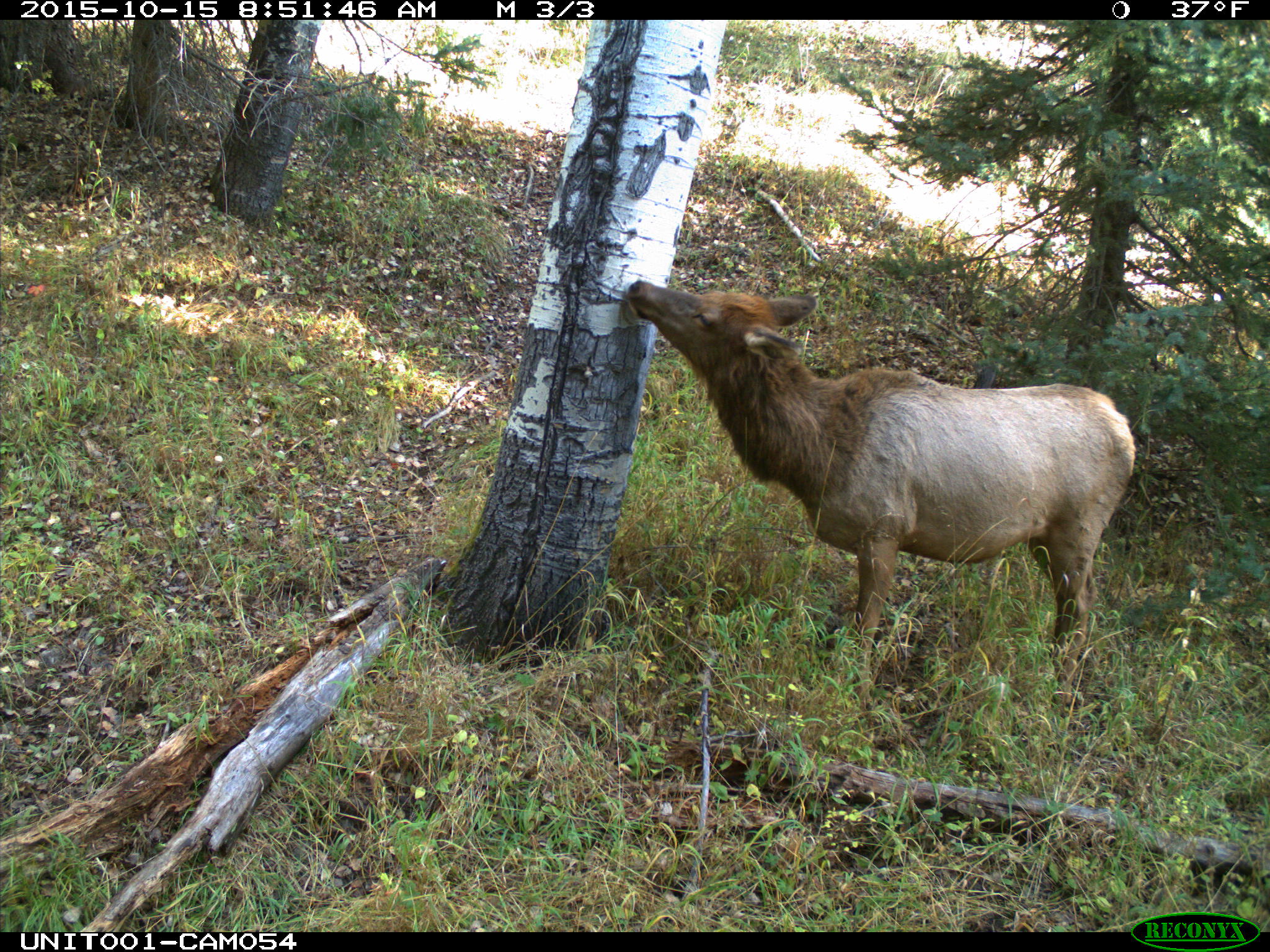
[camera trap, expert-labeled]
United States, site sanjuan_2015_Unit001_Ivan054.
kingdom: Animalia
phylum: Chordata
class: Mammalia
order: Artiodactyla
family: Cervidae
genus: Cervus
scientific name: Cervus elaphus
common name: red deer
Cervus elaphus (red deer).